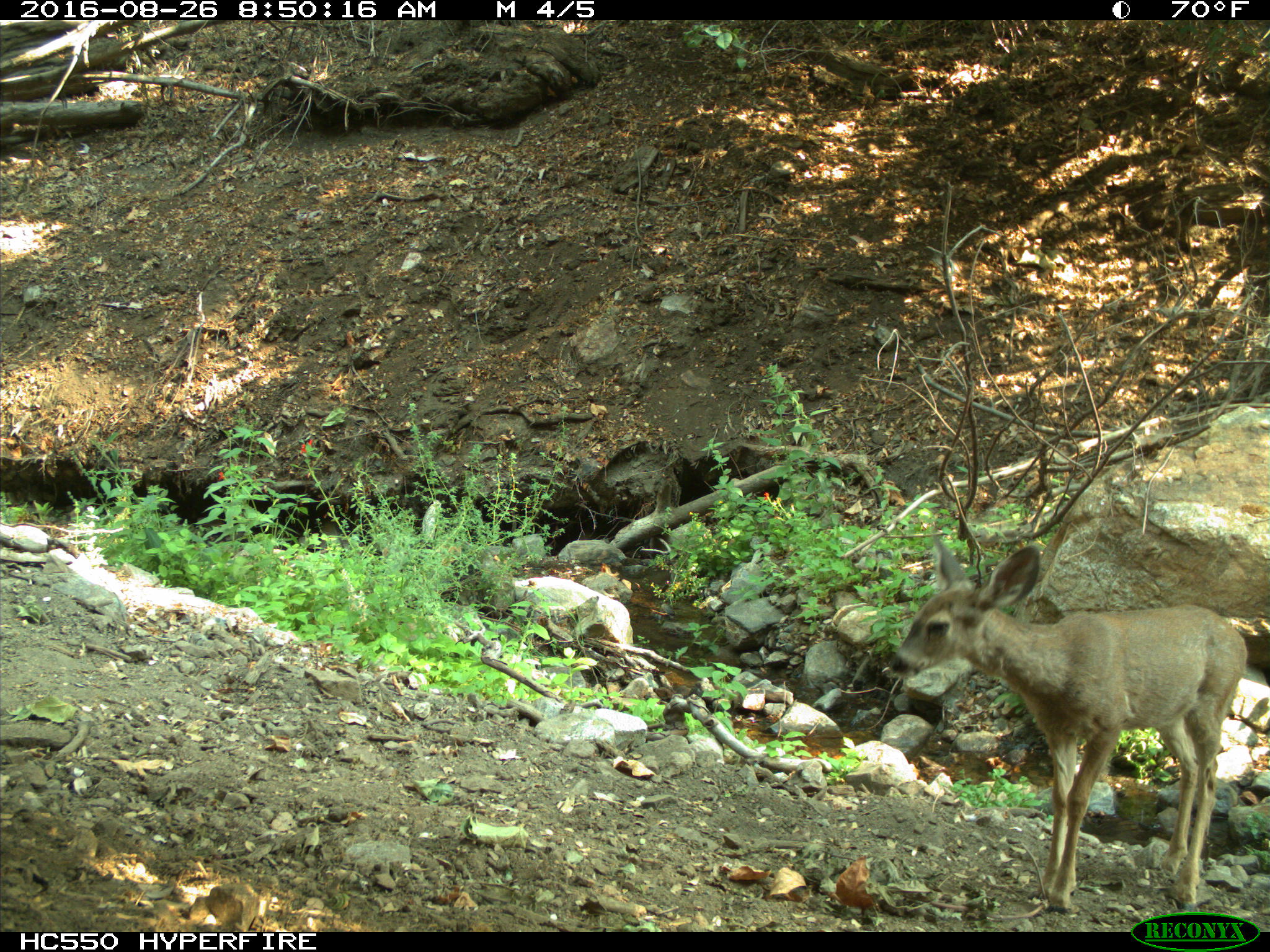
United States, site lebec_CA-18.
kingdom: Animalia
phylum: Chordata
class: Mammalia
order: Artiodactyla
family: Cervidae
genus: Odocoileus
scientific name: Odocoileus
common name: deer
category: unidentified deer